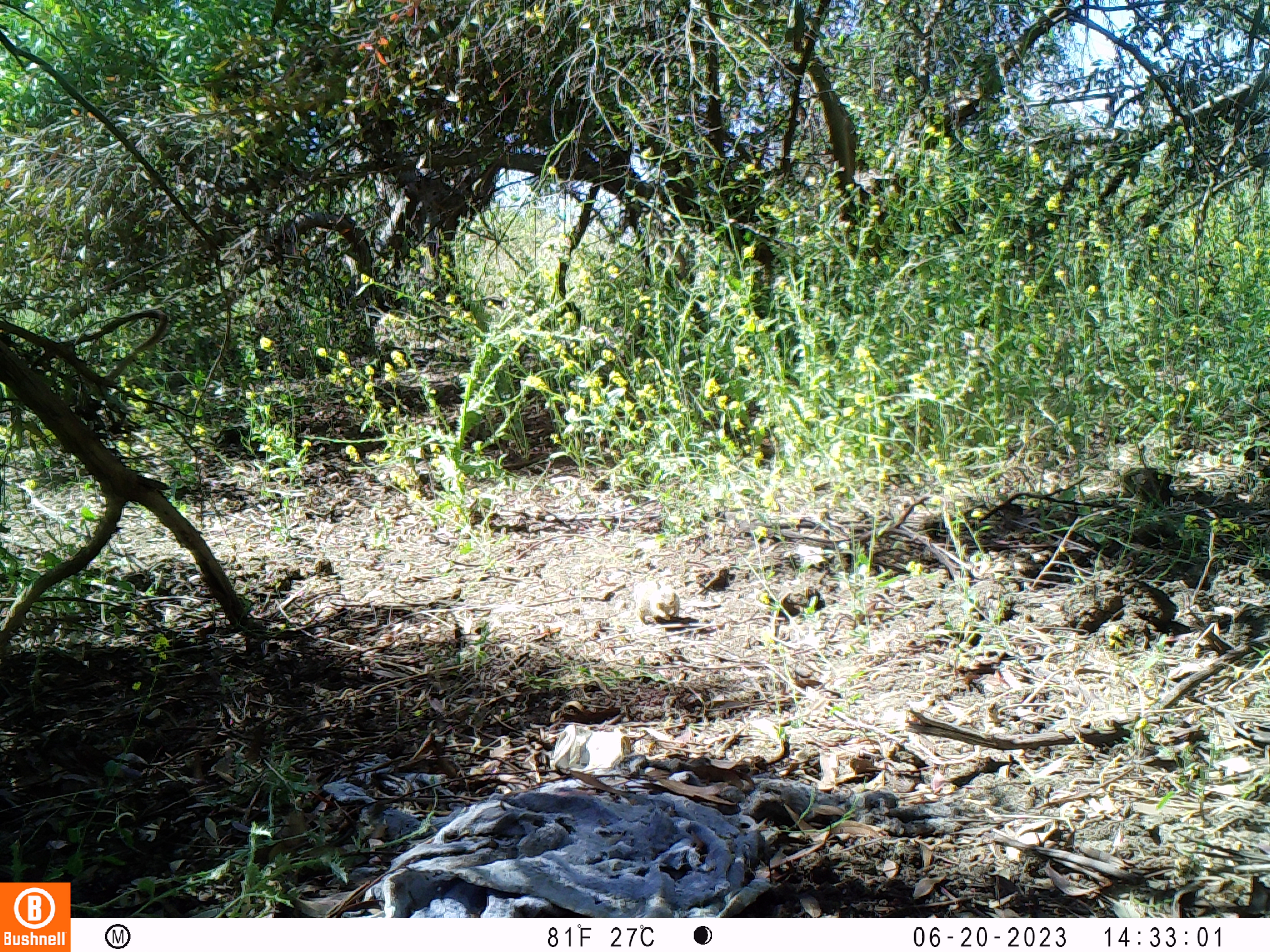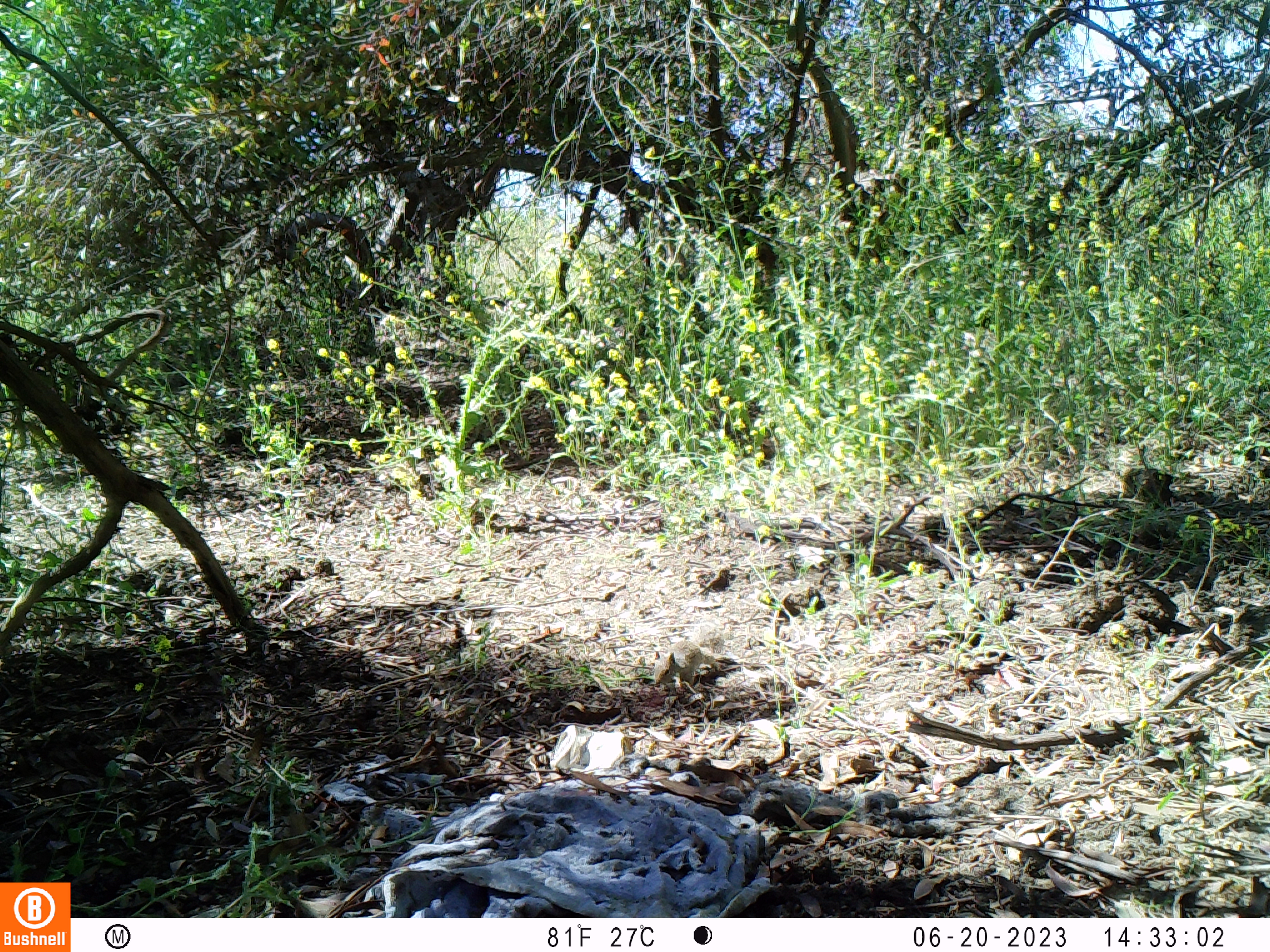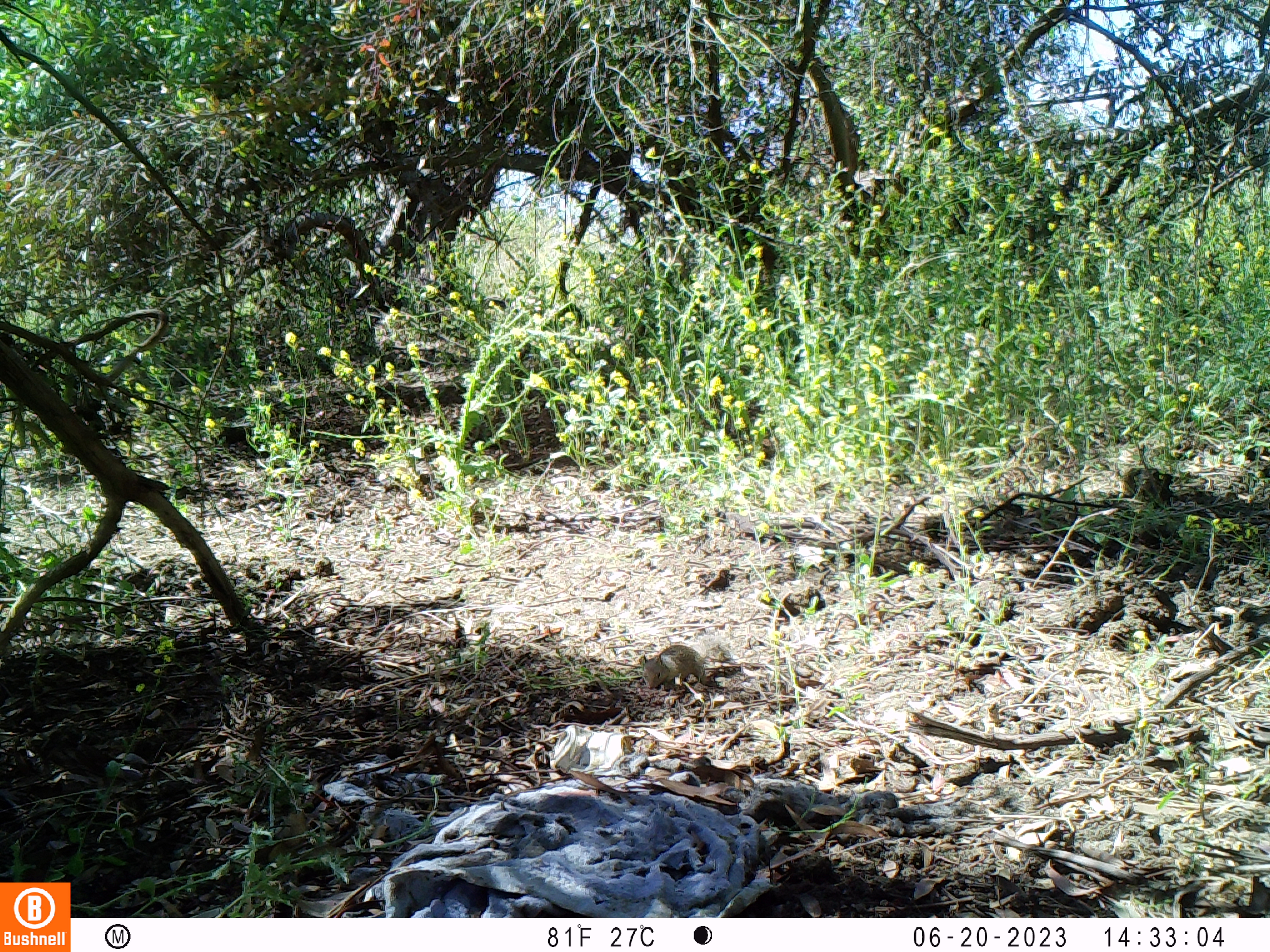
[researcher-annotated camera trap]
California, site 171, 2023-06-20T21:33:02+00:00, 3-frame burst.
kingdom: Animalia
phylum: Chordata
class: Mammalia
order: Rodentia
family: Sciuridae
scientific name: Sciuridae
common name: squirrel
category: unknown squirrel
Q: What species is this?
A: Unknown squirrel (squirrel) (Sciuridae).